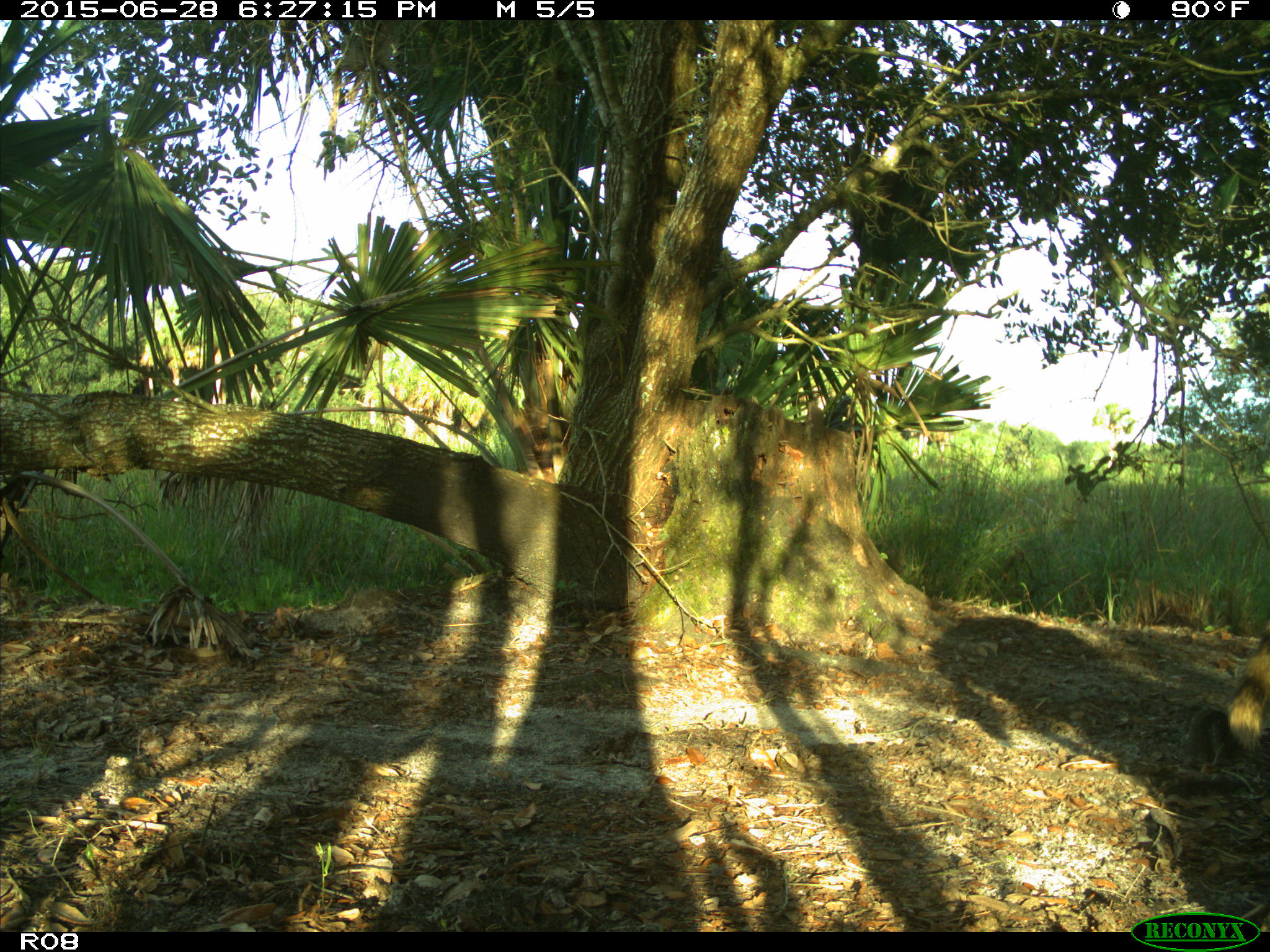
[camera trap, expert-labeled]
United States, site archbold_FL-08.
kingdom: Animalia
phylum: Chordata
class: Mammalia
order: Carnivora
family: Procyonidae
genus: Procyon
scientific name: Procyon lotor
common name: common raccoon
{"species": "Procyon lotor (common raccoon)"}